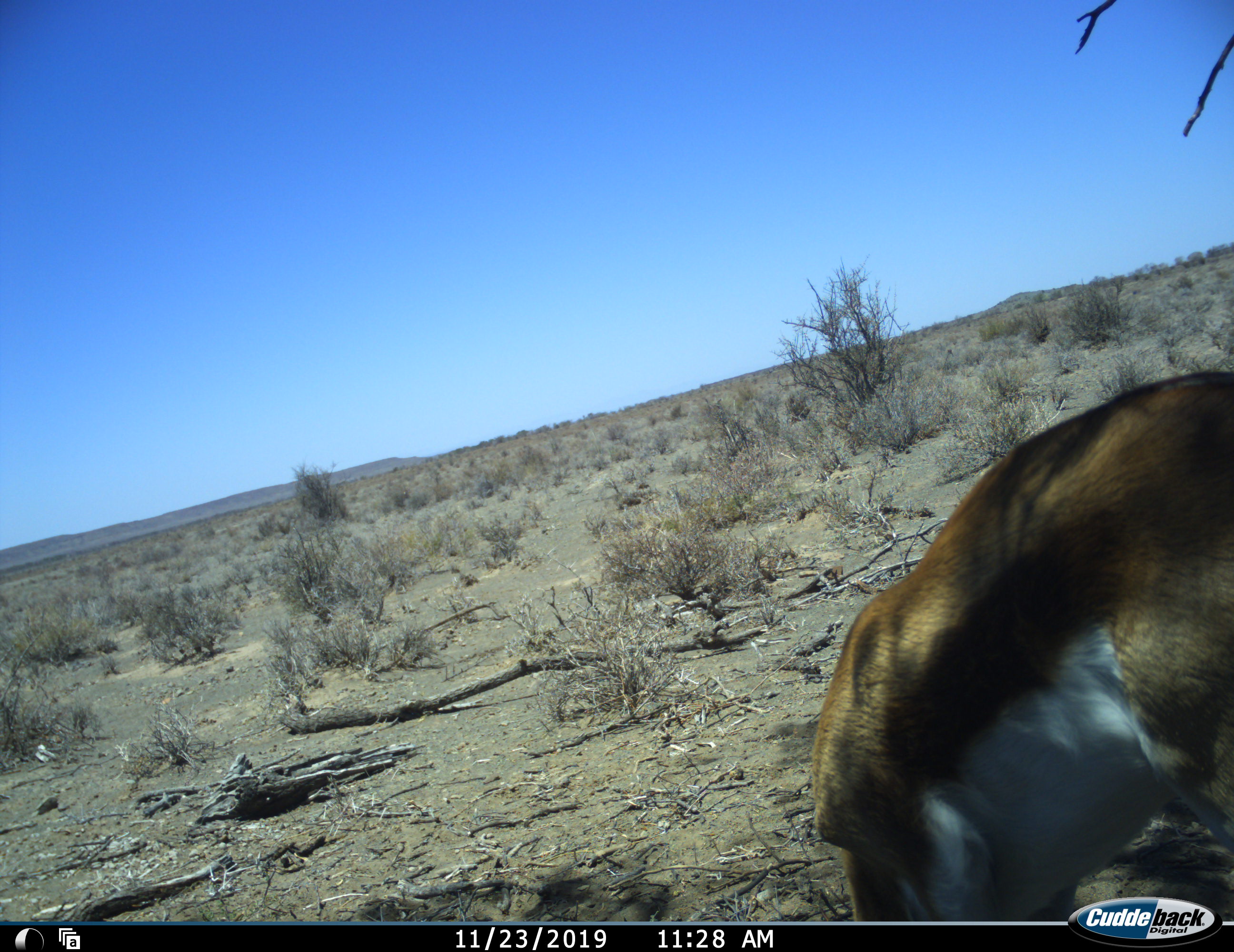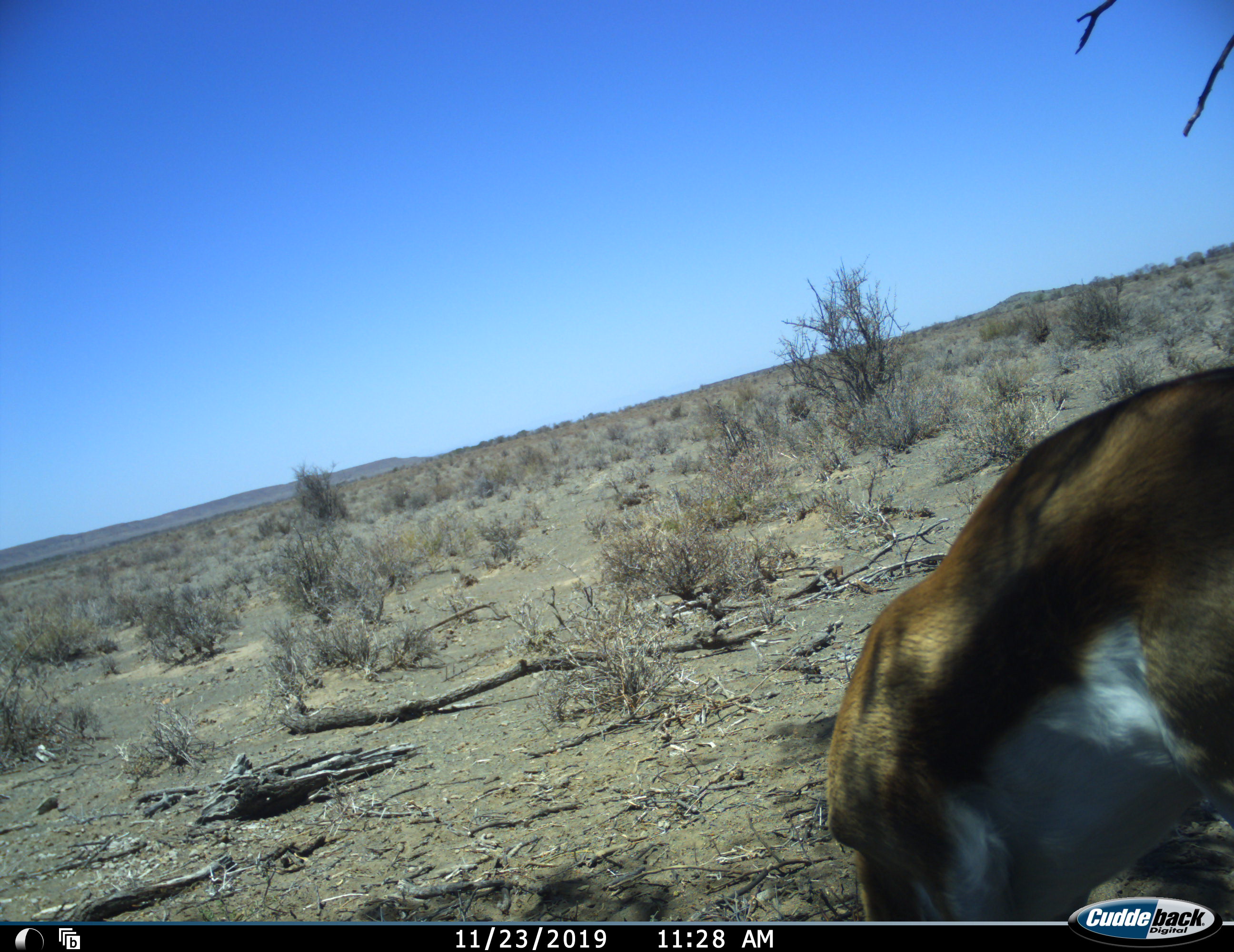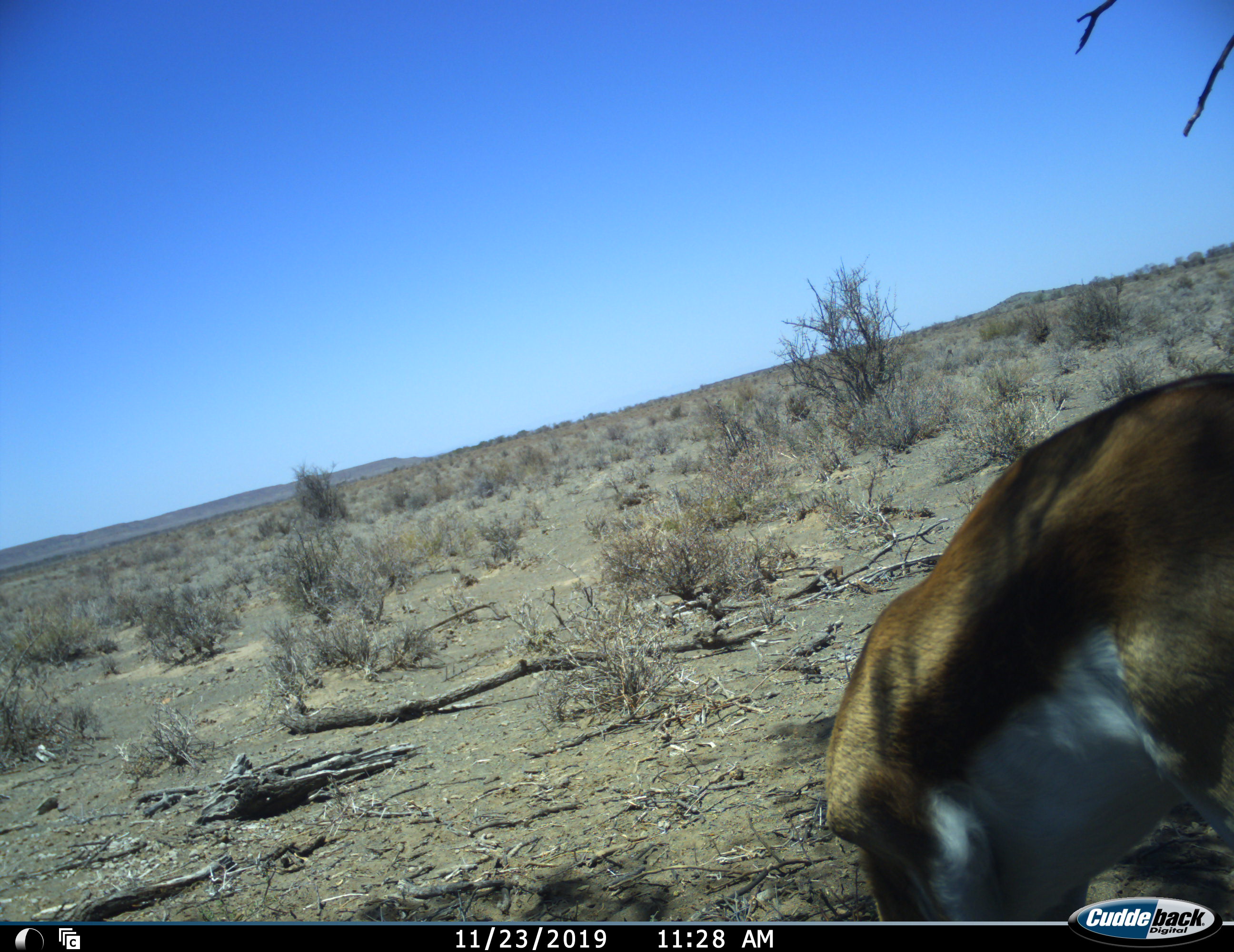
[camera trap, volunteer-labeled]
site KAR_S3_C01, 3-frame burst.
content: unidentified animal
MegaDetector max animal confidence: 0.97